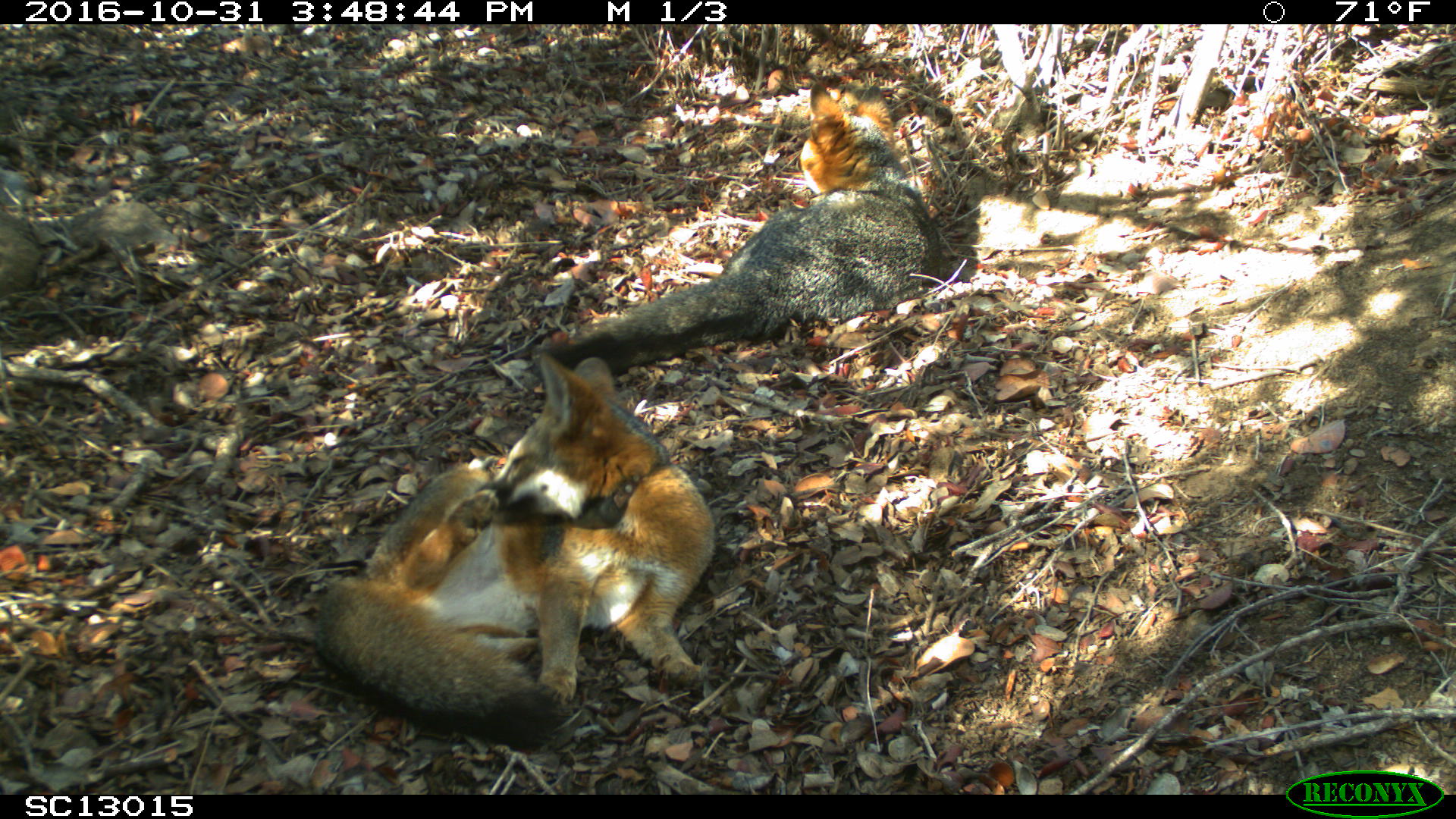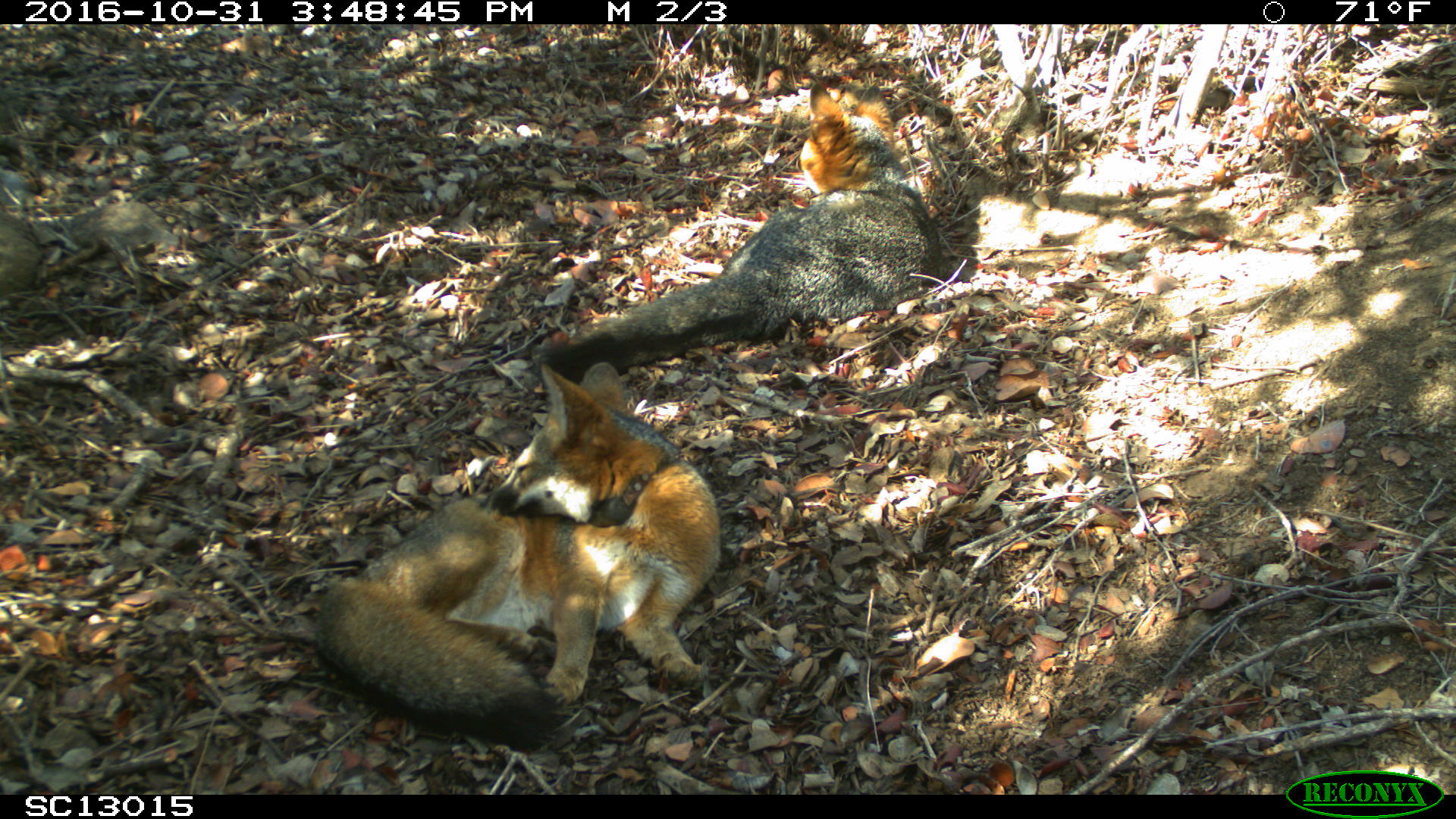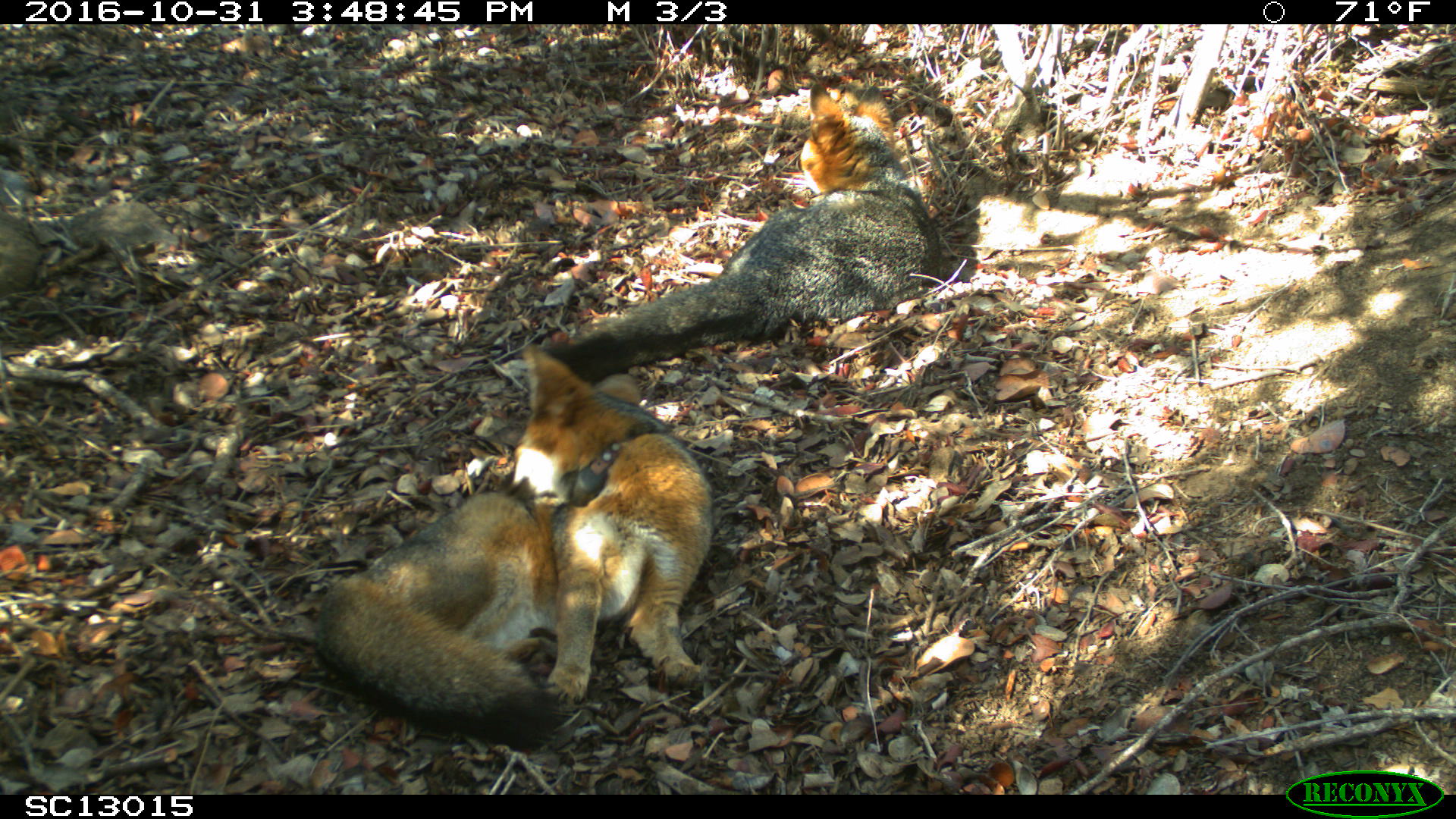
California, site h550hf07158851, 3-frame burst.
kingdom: Animalia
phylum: Chordata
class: Mammalia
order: Carnivora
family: Canidae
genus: Urocyon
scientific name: Urocyon littoralis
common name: island fox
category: fox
Fox (island fox) (Urocyon littoralis).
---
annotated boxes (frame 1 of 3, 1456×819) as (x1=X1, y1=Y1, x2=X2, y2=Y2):
fox: (x1=314, y1=358, x2=715, y2=745); (x1=533, y1=82, x2=940, y2=386)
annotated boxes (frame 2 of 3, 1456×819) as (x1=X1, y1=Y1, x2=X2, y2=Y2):
fox: (x1=314, y1=362, x2=722, y2=745); (x1=533, y1=82, x2=940, y2=386)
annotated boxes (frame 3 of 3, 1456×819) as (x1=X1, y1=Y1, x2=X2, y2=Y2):
fox: (x1=315, y1=344, x2=712, y2=747); (x1=540, y1=83, x2=941, y2=382)